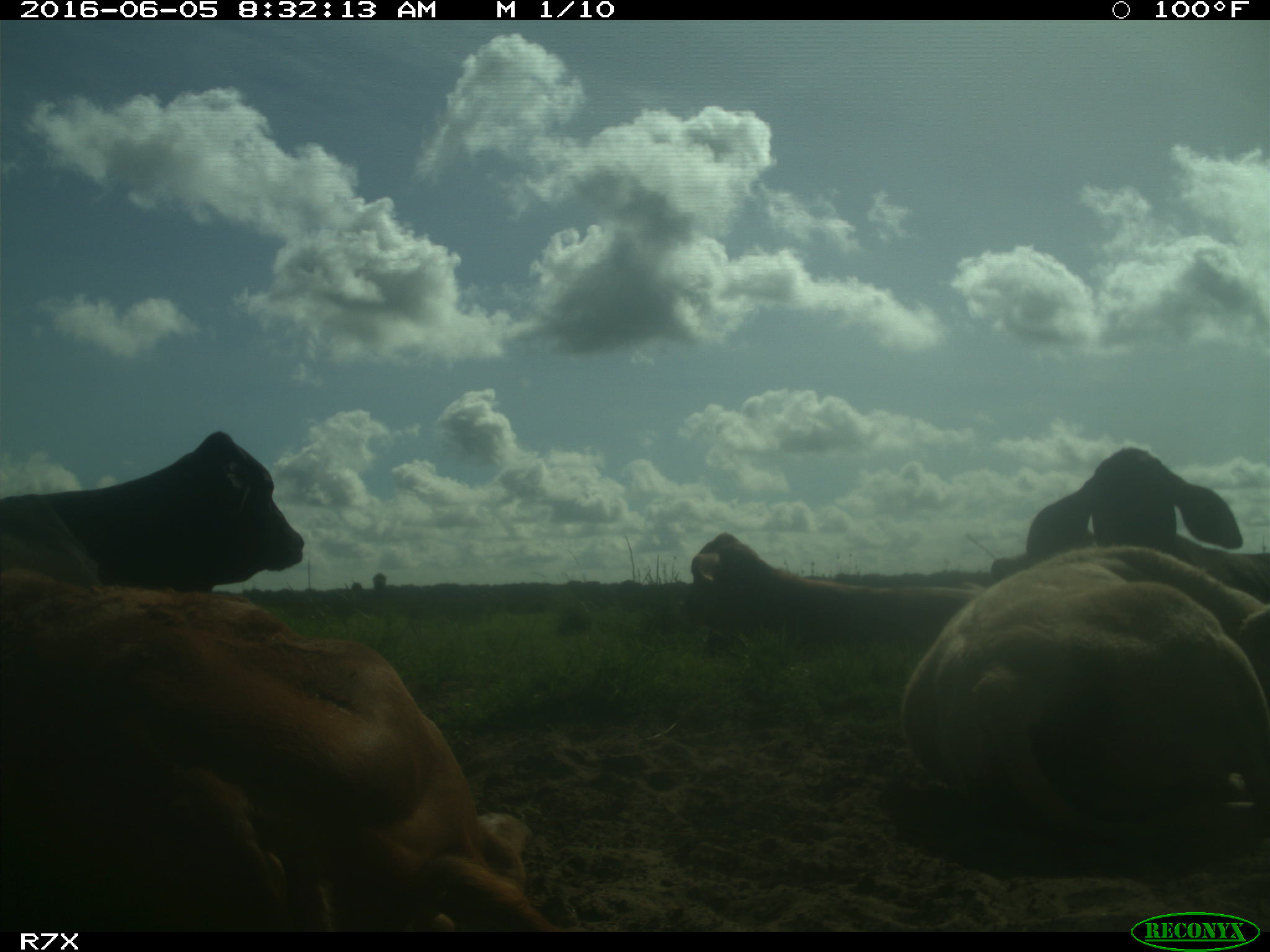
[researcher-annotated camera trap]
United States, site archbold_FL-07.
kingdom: Animalia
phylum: Chordata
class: Mammalia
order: Artiodactyla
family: Bovidae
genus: Bos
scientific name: Bos taurus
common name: domestic cow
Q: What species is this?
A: Bos taurus (domestic cow).